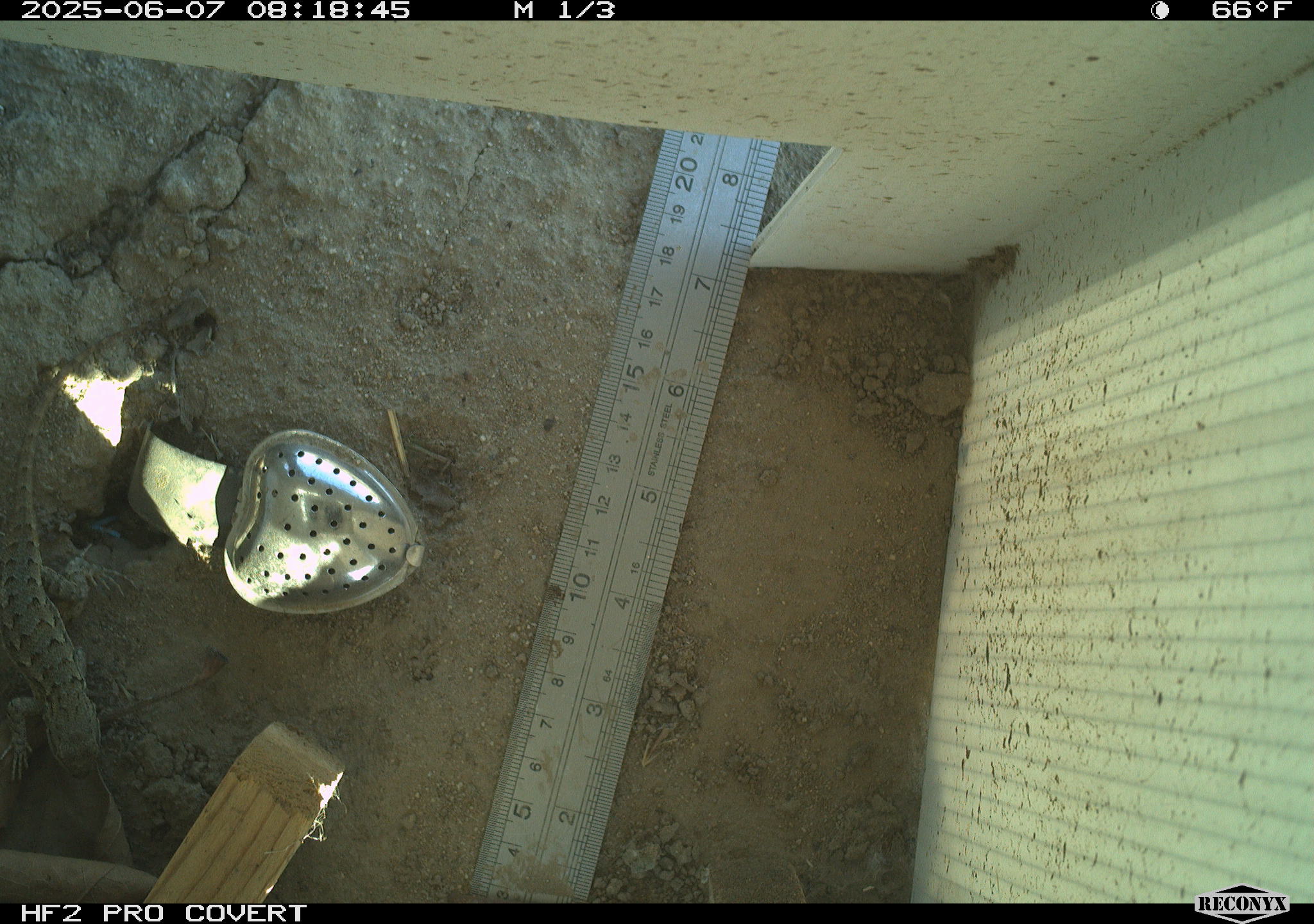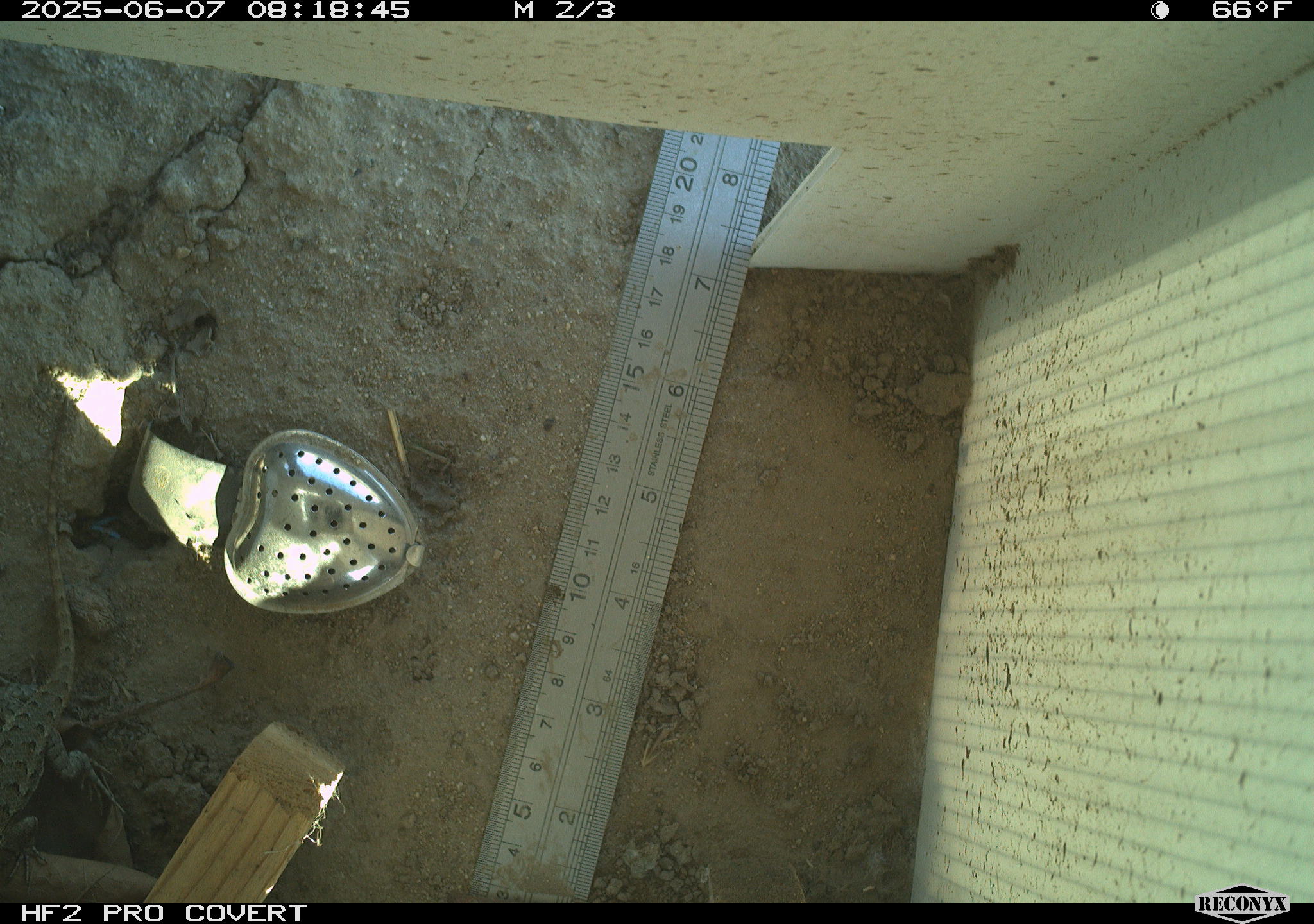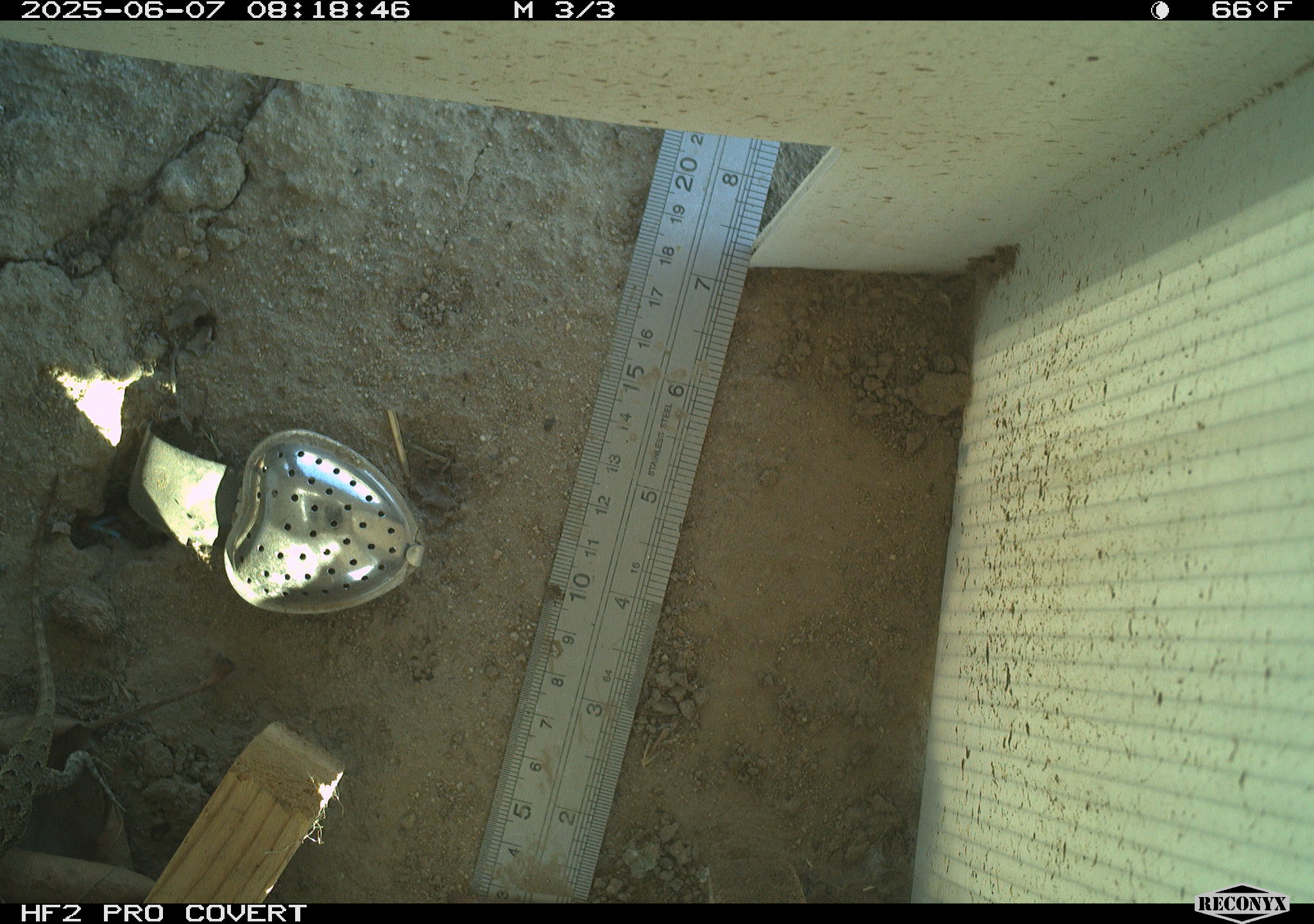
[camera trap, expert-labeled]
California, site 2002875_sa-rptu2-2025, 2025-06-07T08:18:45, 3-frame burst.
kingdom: Animalia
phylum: Chordata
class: Reptilia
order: Squamata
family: Phrynosomatidae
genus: Sceloporus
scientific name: Sceloporus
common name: spiny lizards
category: sceloporus species